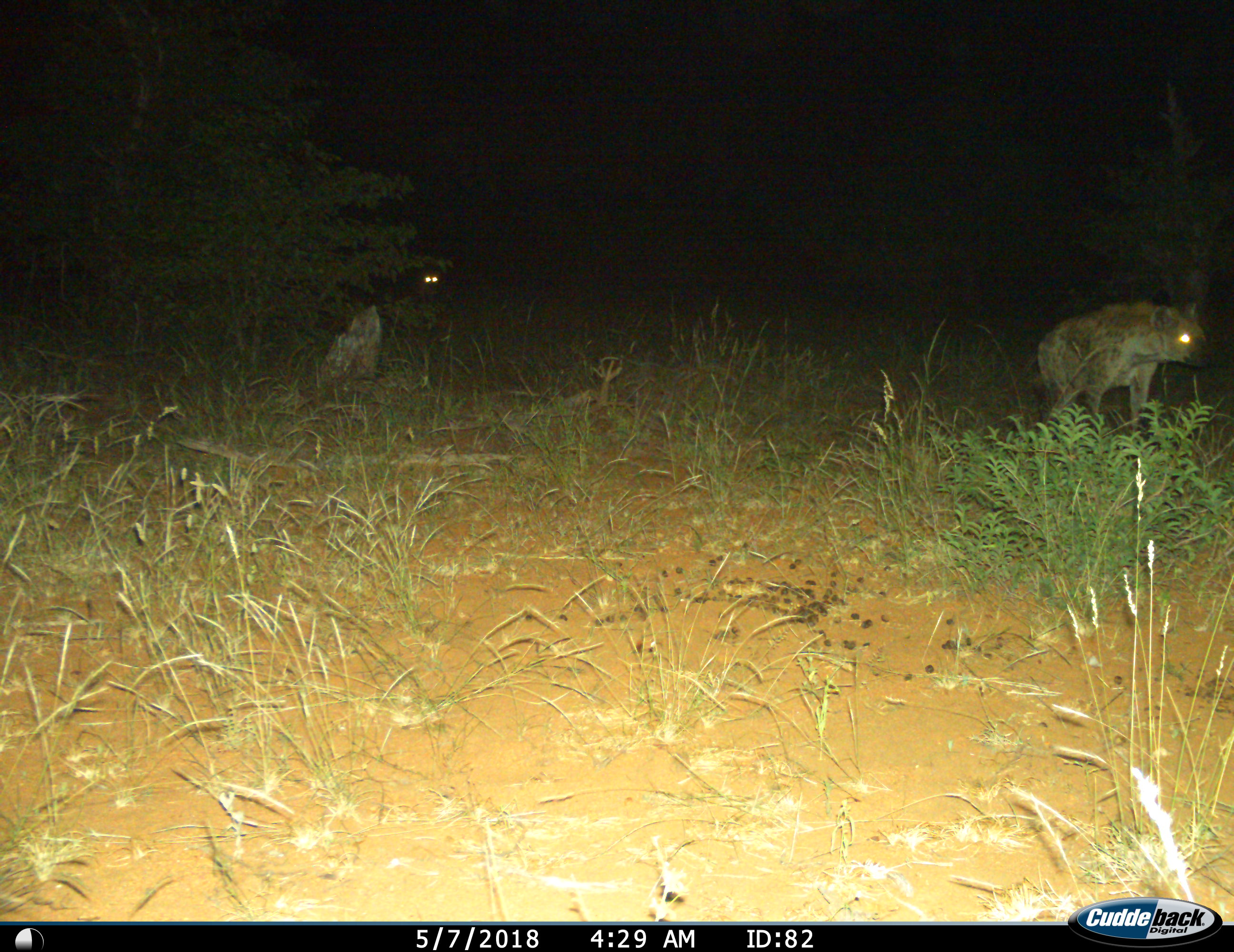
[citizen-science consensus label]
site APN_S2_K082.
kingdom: Animalia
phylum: Chordata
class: Mammalia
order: Carnivora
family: Hyaenidae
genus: Crocuta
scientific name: Crocuta crocuta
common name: spotted hyena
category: hyenaspotted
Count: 2.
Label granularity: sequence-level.